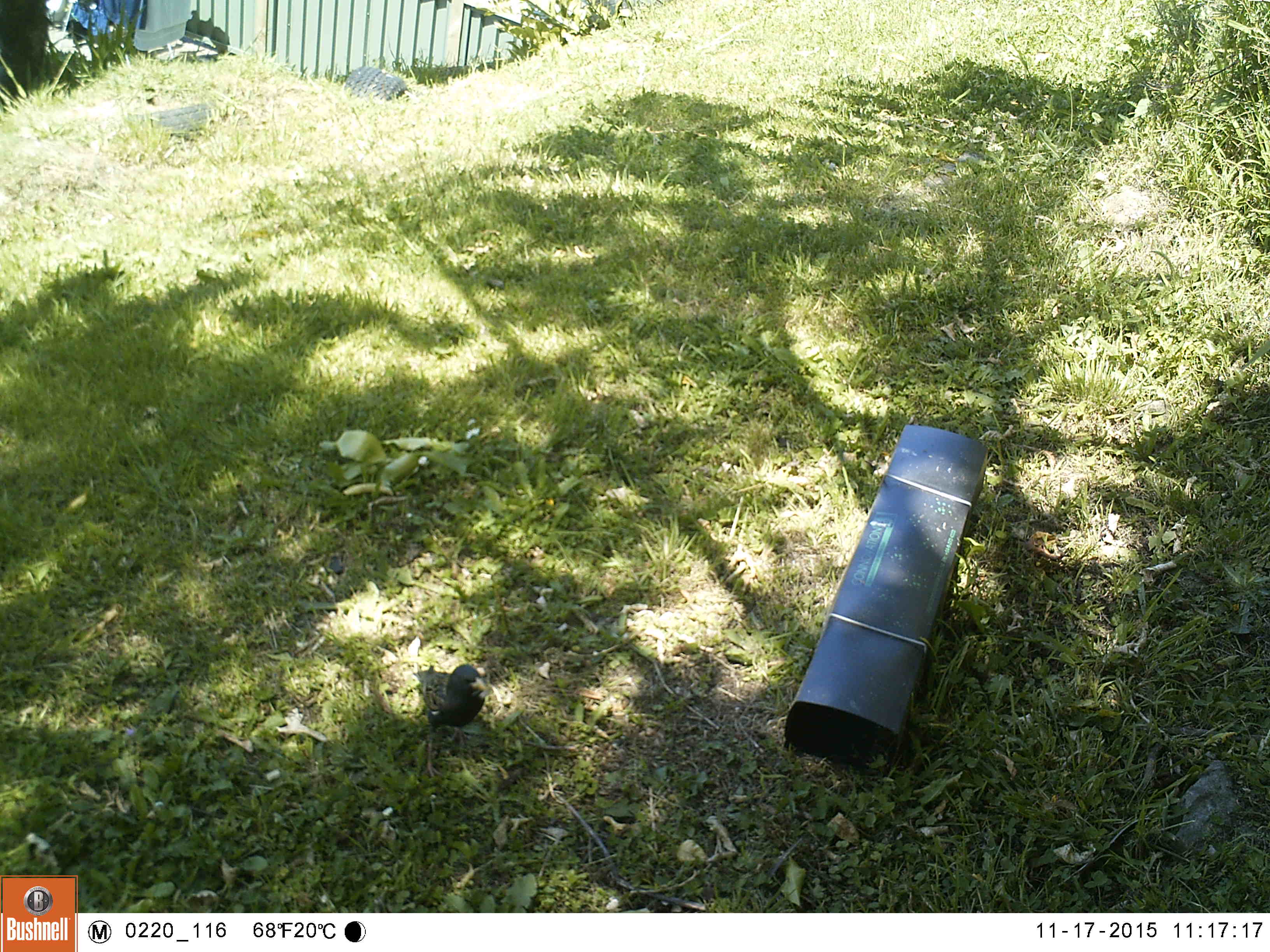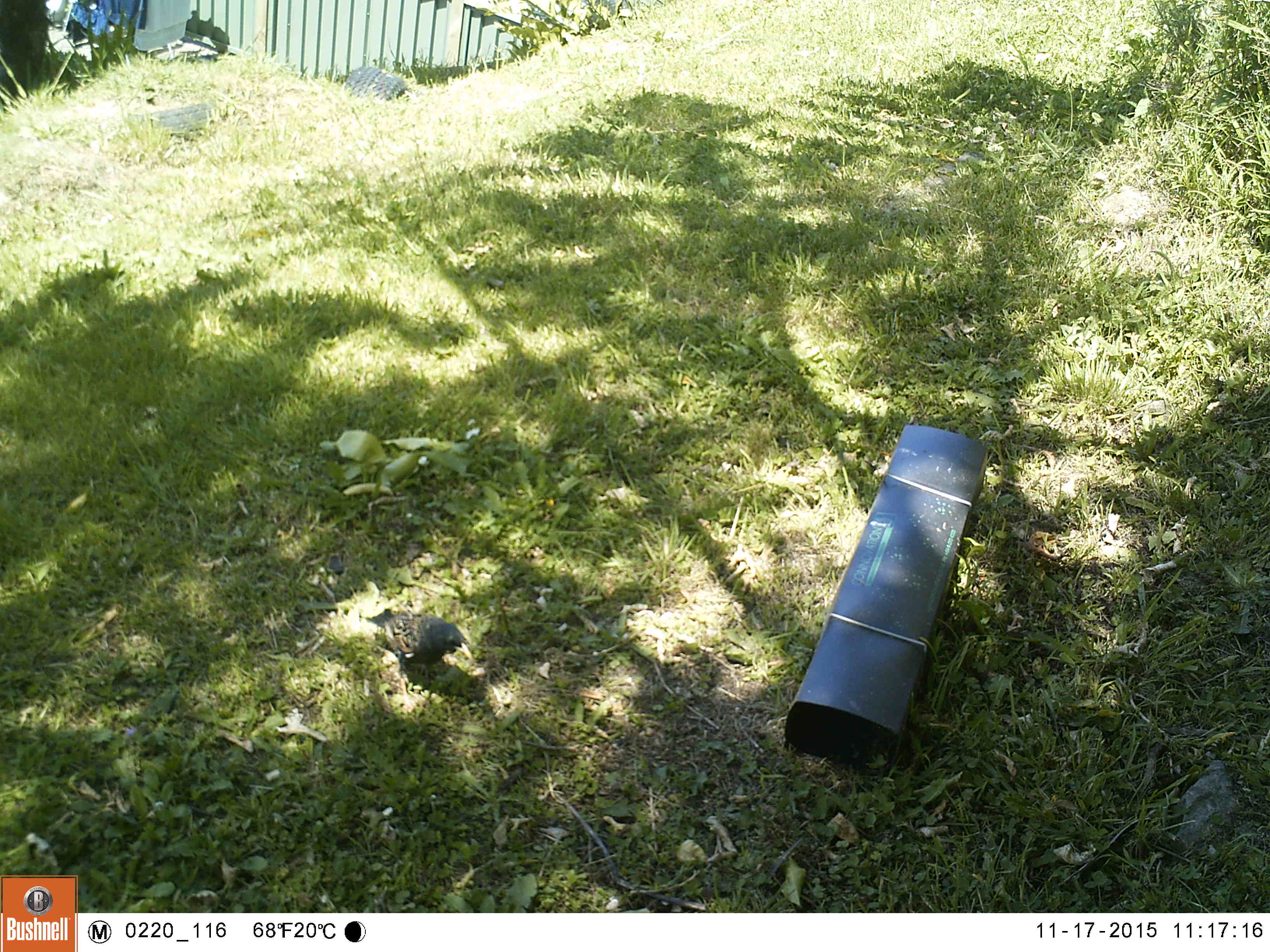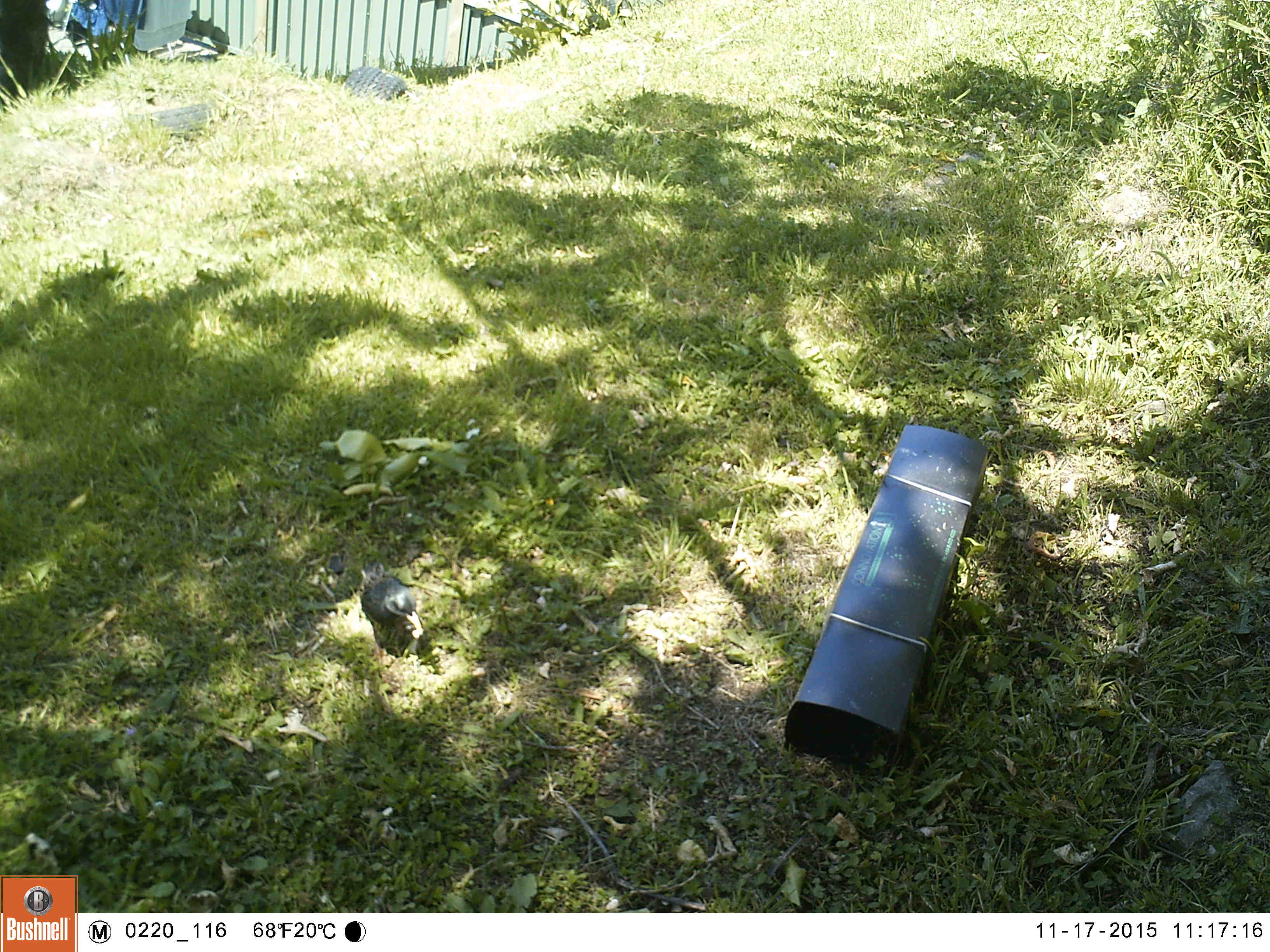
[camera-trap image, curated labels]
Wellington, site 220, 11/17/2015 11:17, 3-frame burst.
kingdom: Animalia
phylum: Chordata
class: Aves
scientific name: Aves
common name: bird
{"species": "bird (Aves)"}